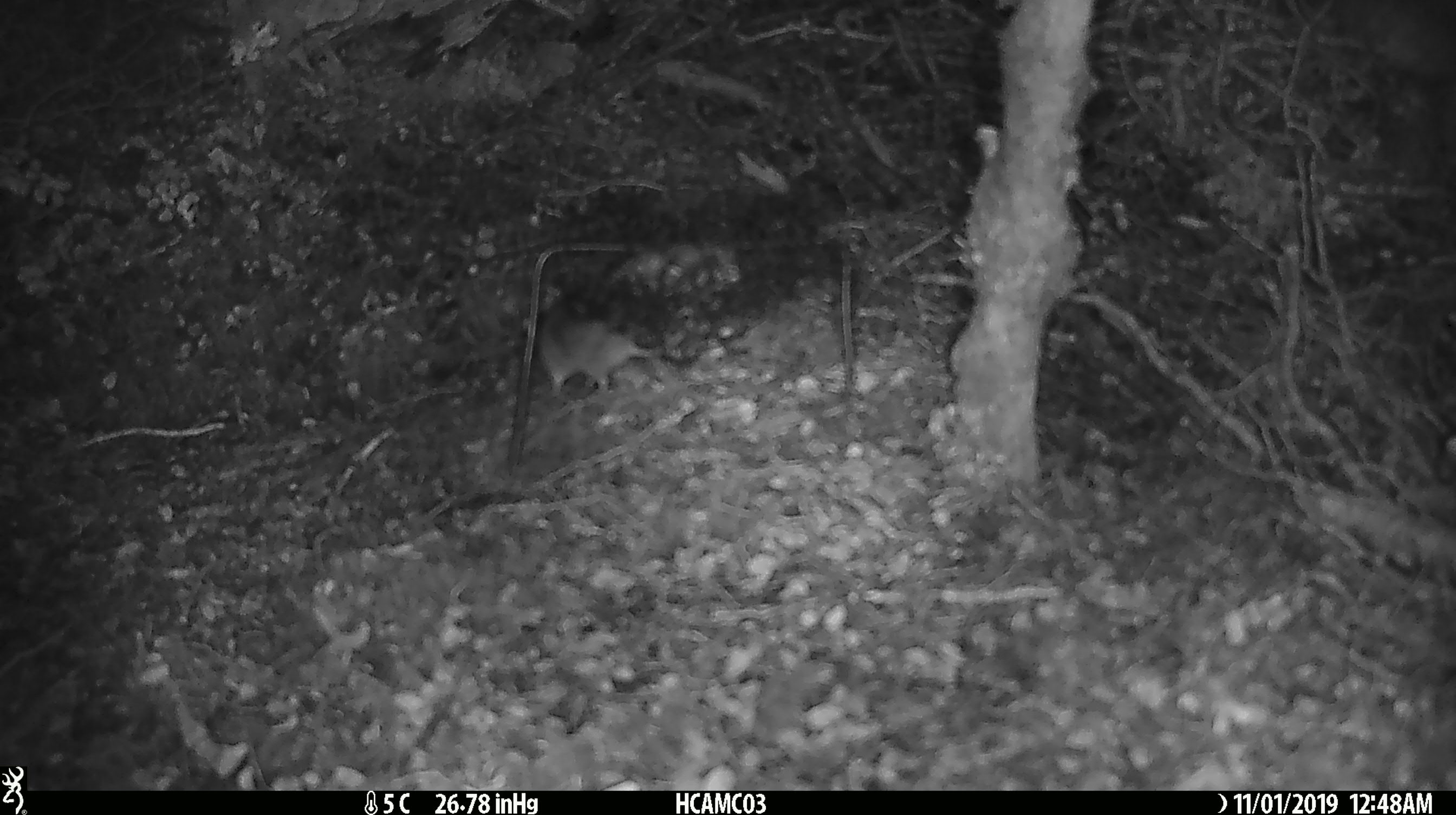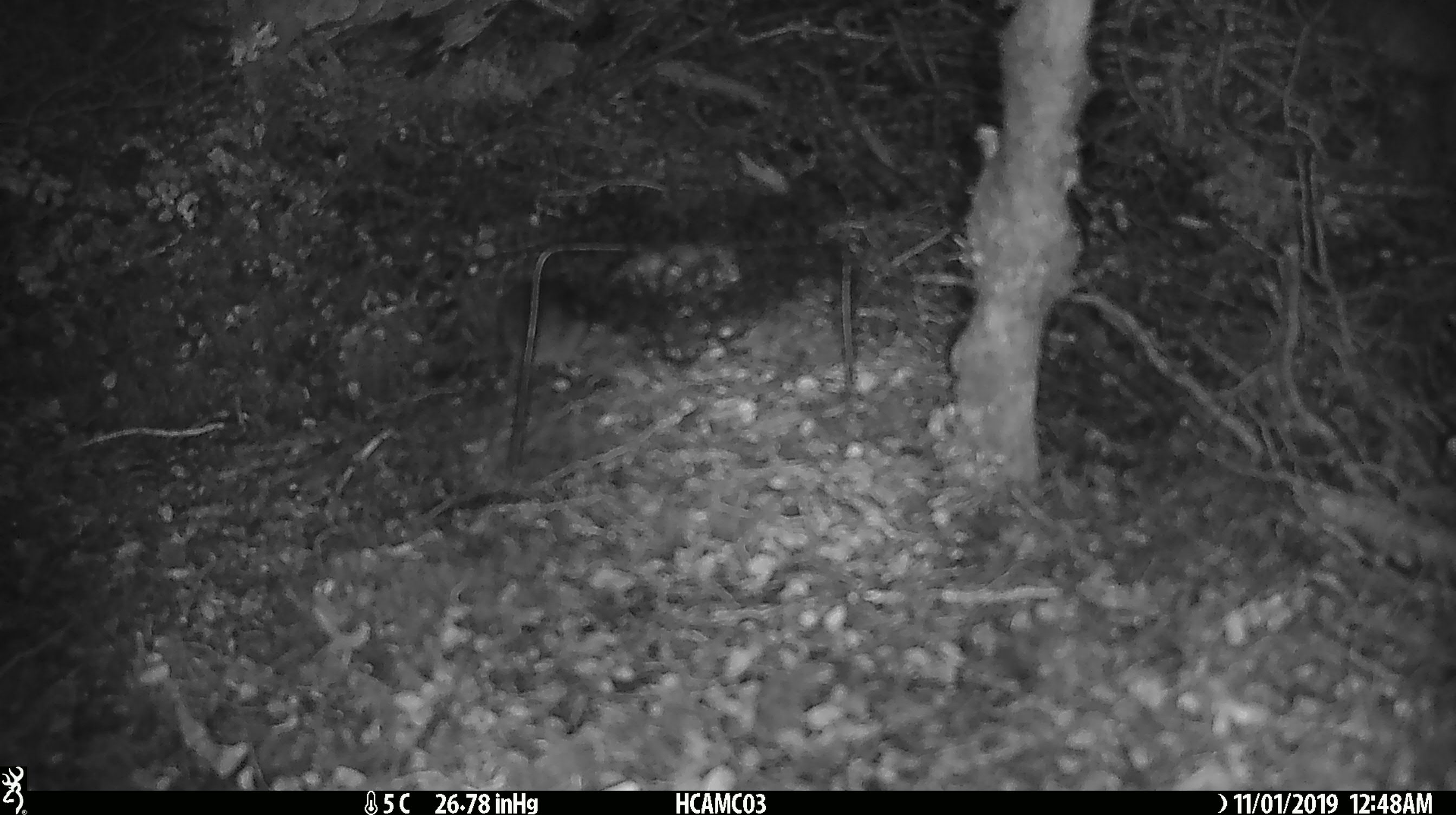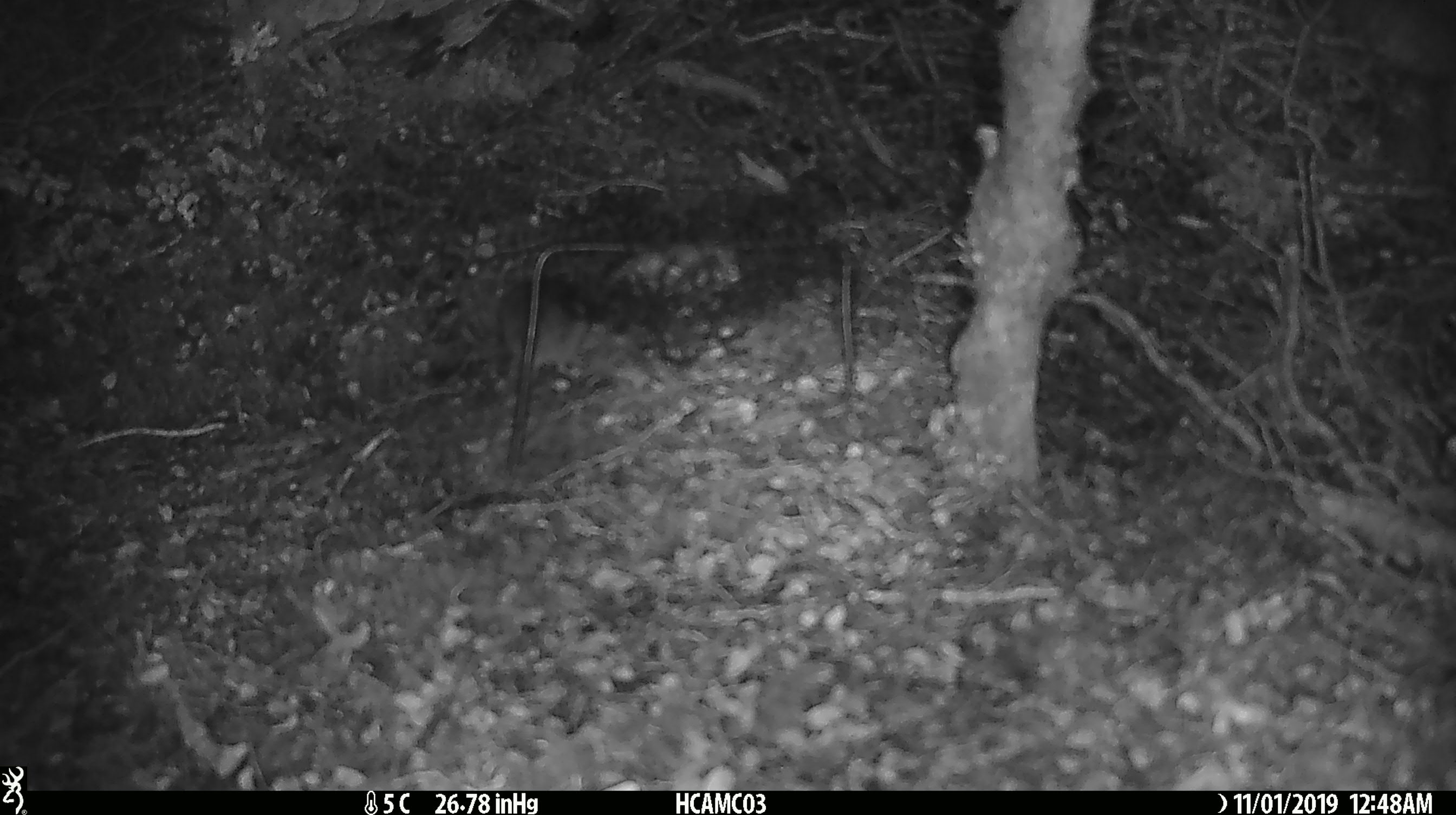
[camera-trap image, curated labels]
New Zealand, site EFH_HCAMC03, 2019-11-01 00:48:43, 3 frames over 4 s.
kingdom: Animalia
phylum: Chordata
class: Mammalia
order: Rodentia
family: Muridae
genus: Mus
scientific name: Mus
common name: mouse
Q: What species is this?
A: Mouse (Mus).